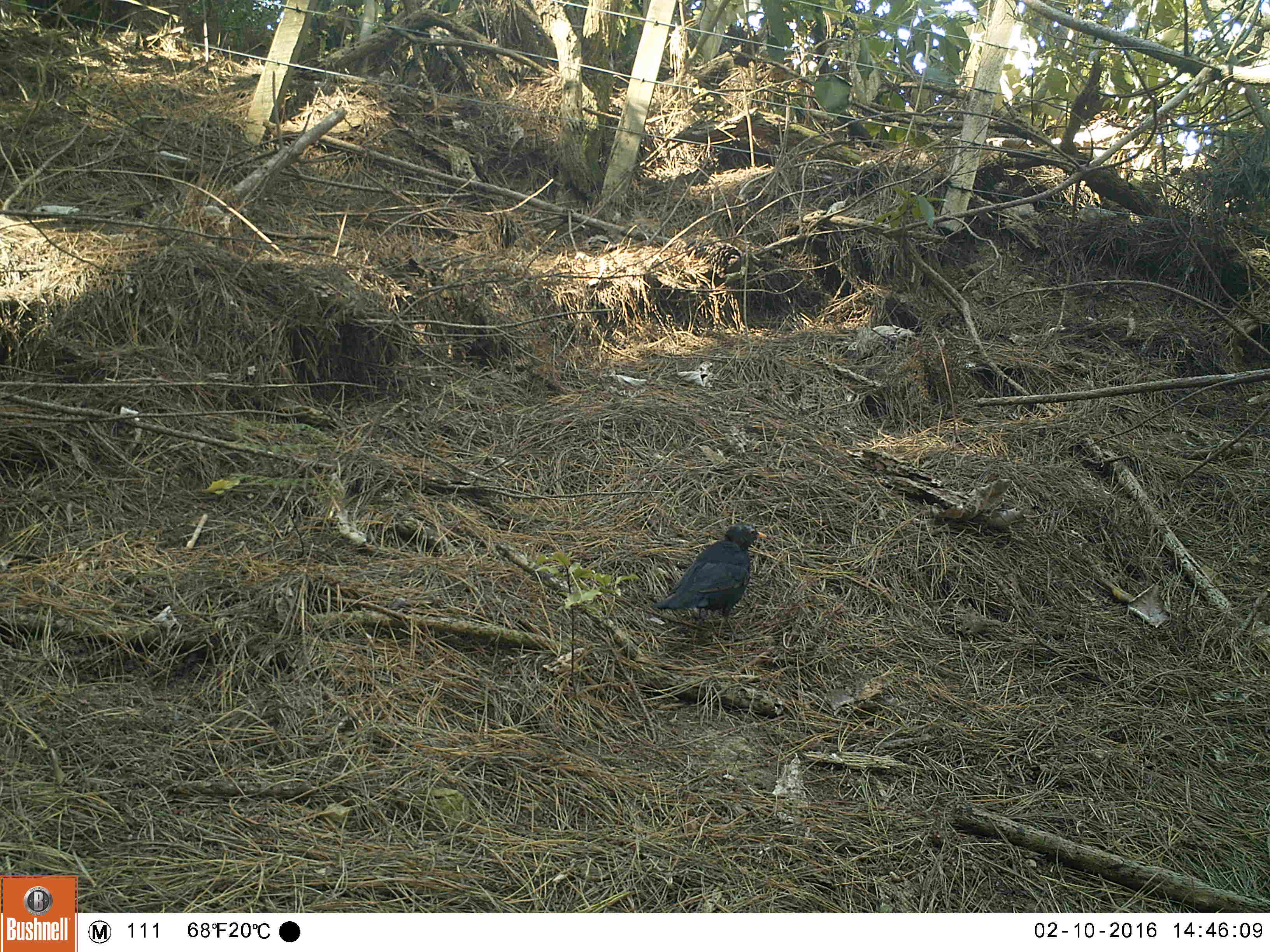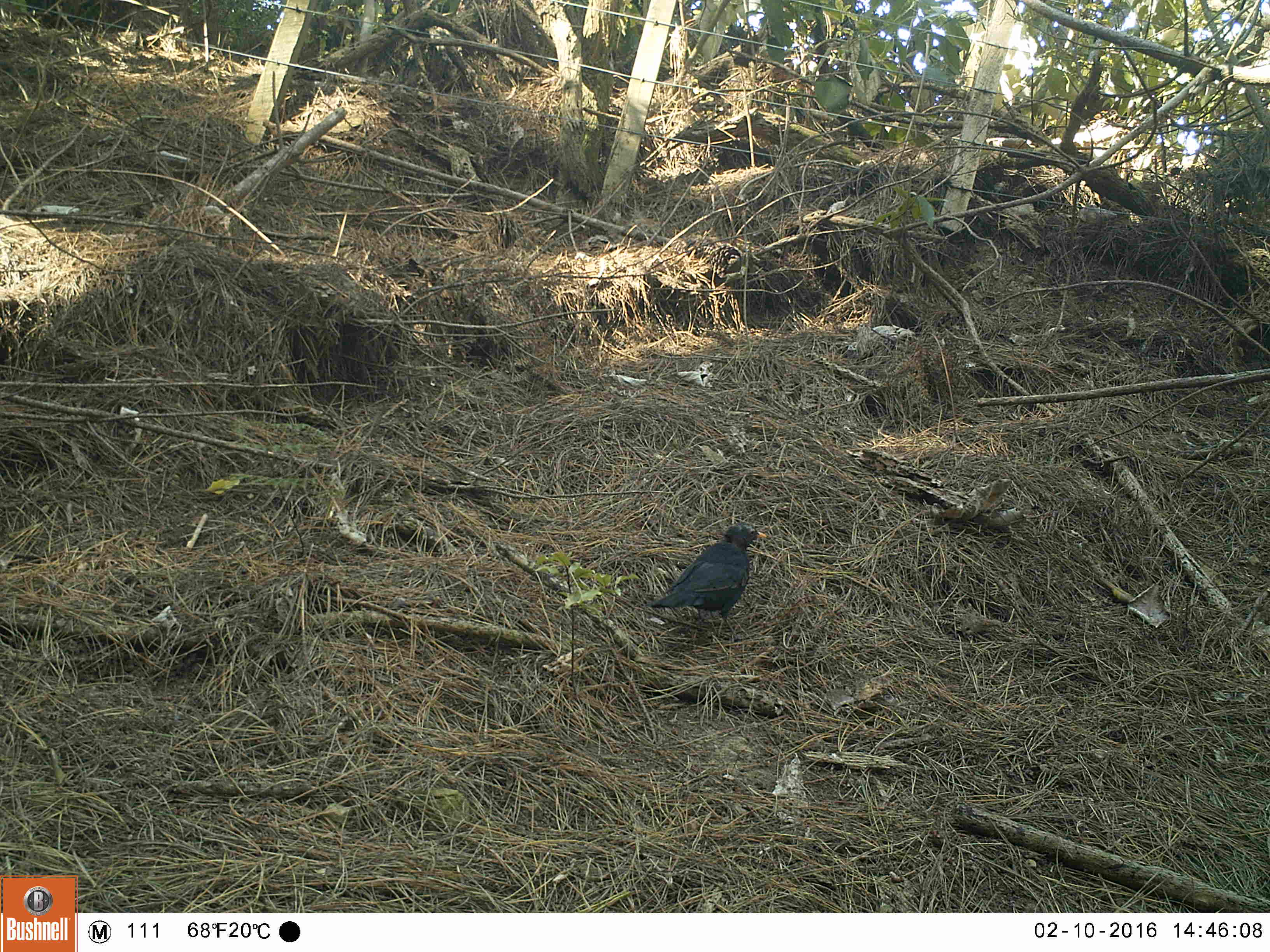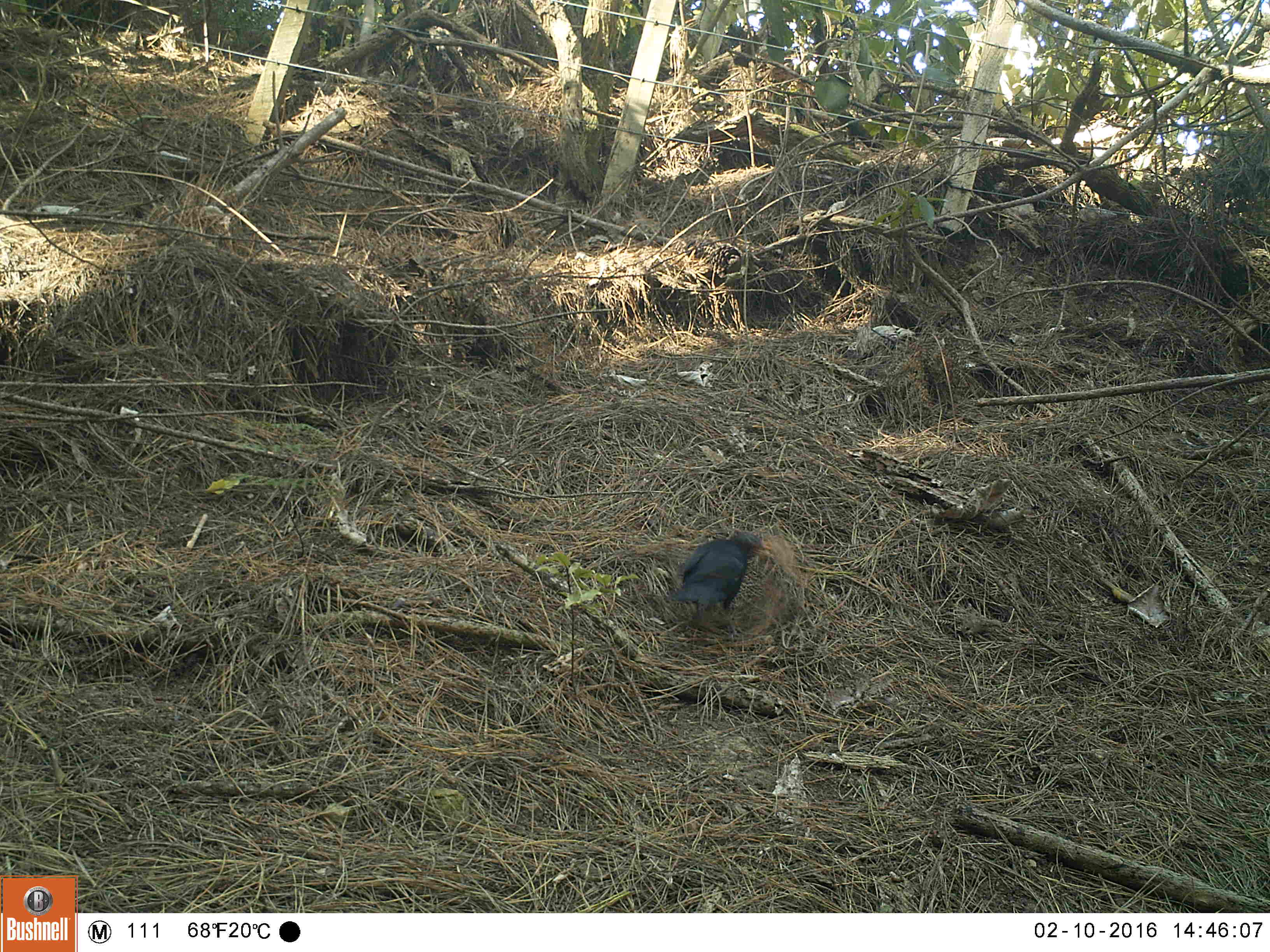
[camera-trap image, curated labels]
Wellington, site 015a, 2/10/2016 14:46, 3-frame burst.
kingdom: Animalia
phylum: Chordata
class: Aves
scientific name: Aves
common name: bird